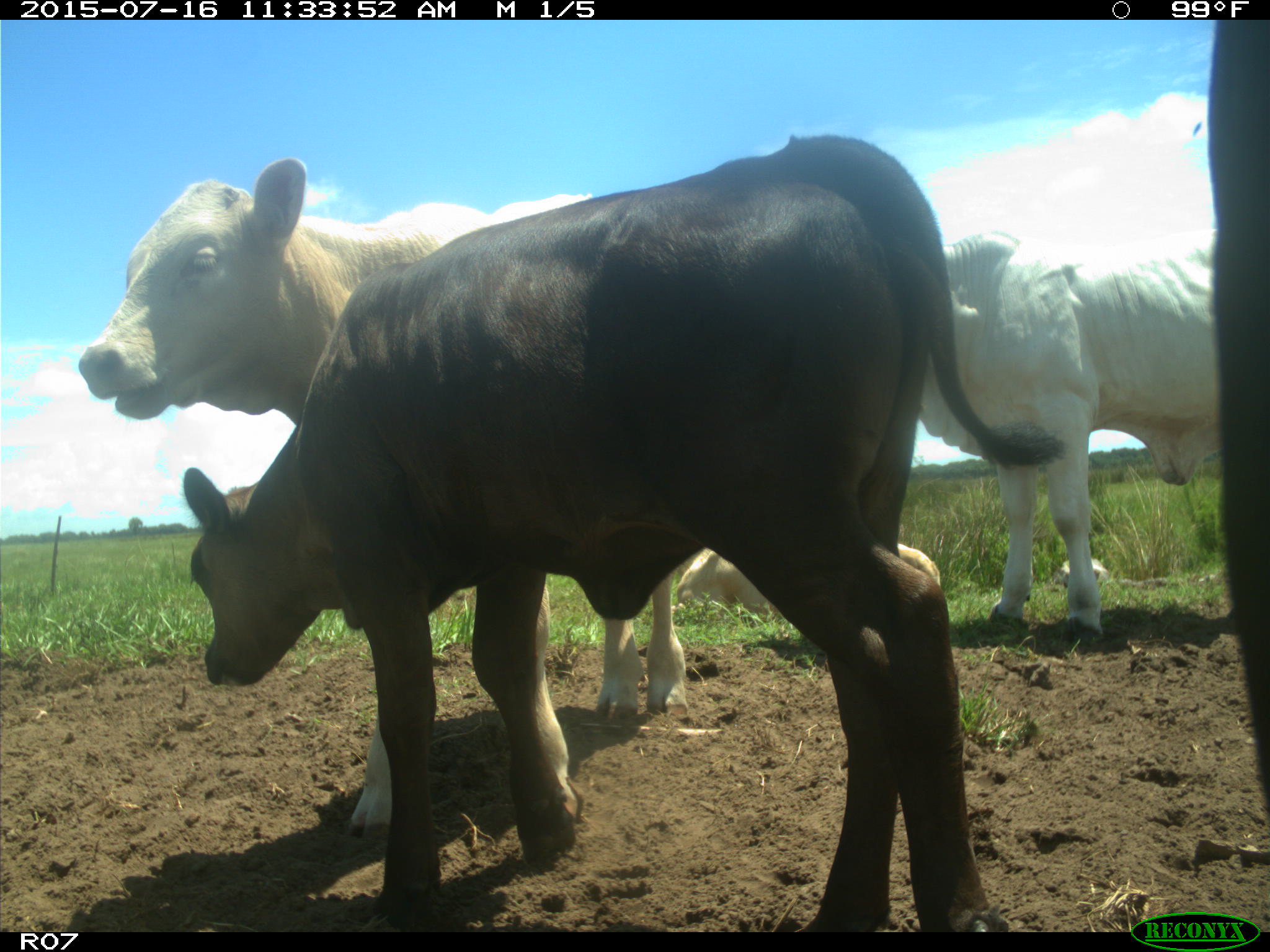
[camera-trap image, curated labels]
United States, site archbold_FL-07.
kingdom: Animalia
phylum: Chordata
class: Mammalia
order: Artiodactyla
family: Bovidae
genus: Bos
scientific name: Bos taurus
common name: domestic cow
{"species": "Bos taurus (domestic cow)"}